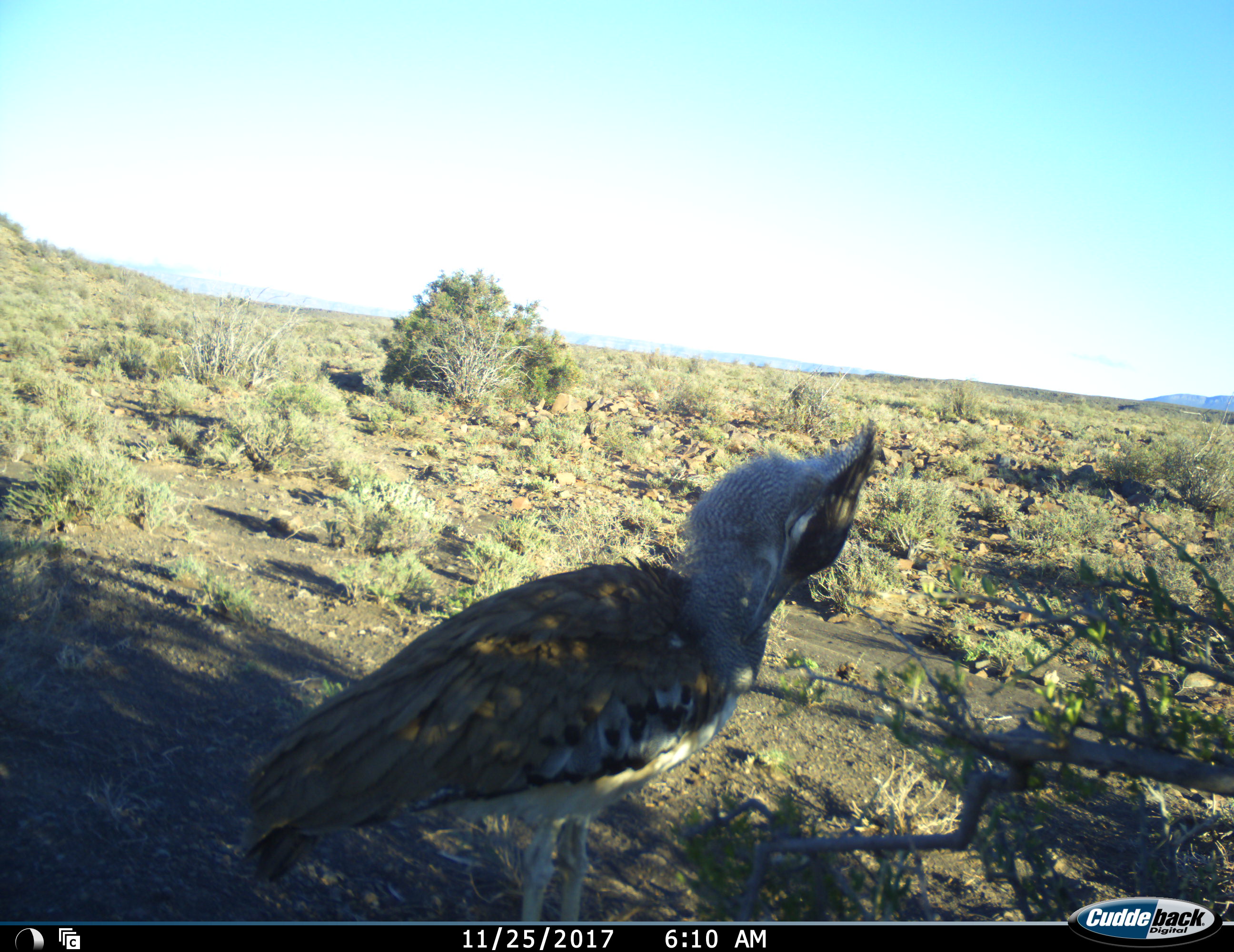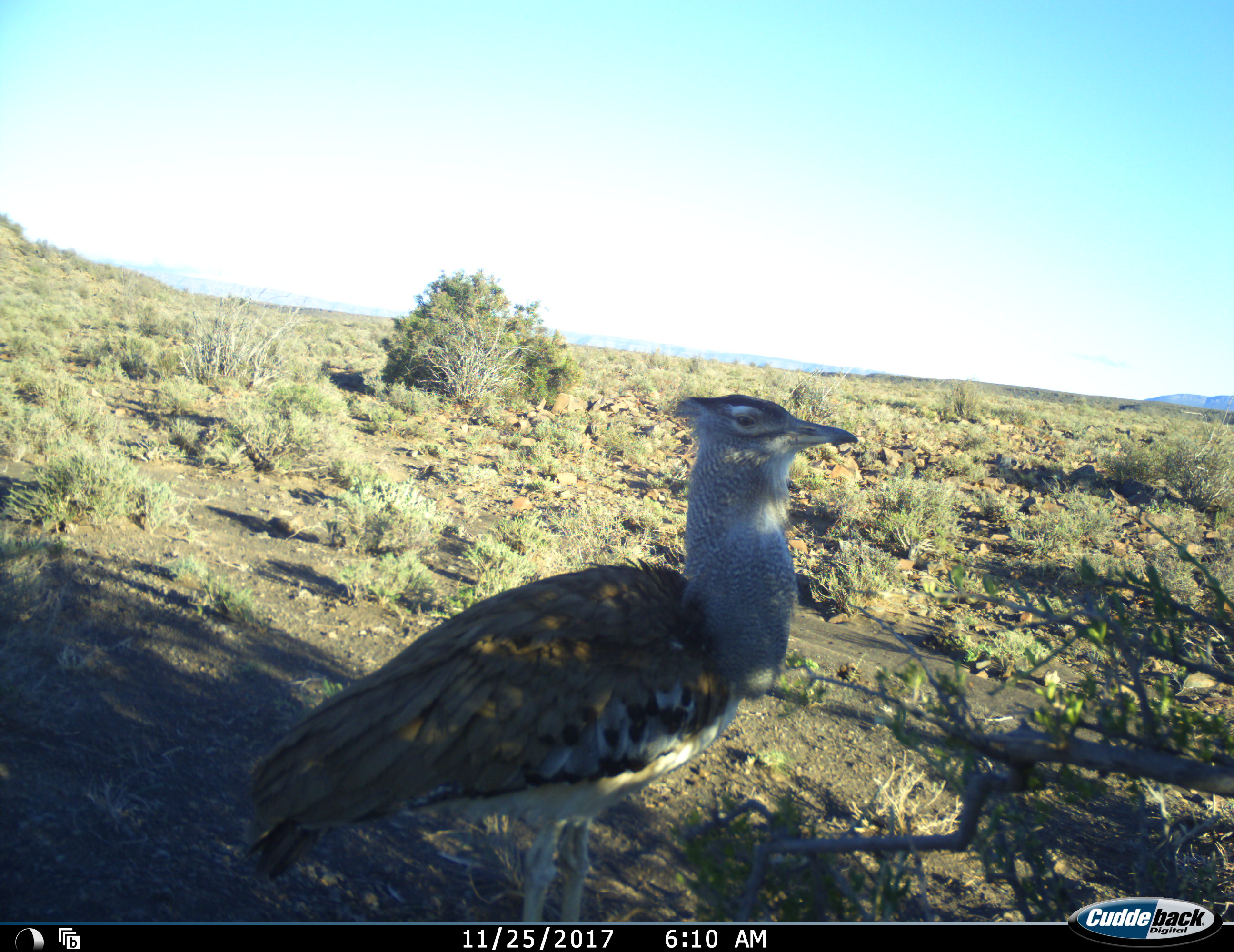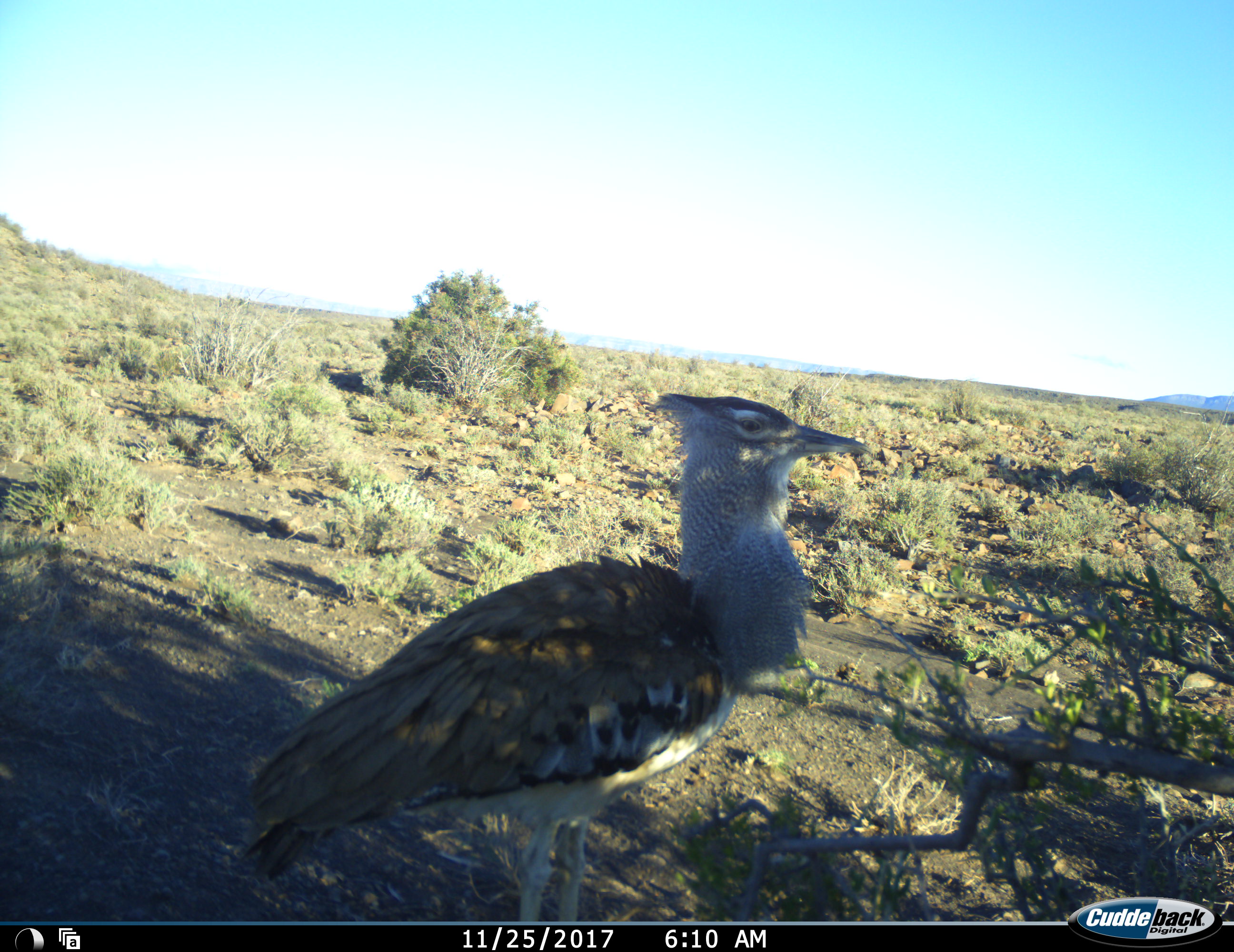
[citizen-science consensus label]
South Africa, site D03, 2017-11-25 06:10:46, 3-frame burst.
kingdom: Animalia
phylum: Chordata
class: Aves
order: Otidiformes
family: Otididae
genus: Ardeotis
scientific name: Ardeotis kori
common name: kori bustard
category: bustardkori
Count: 1.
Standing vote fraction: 100%.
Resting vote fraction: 0%.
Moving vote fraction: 10%.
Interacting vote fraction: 10%.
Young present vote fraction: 0%.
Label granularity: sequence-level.